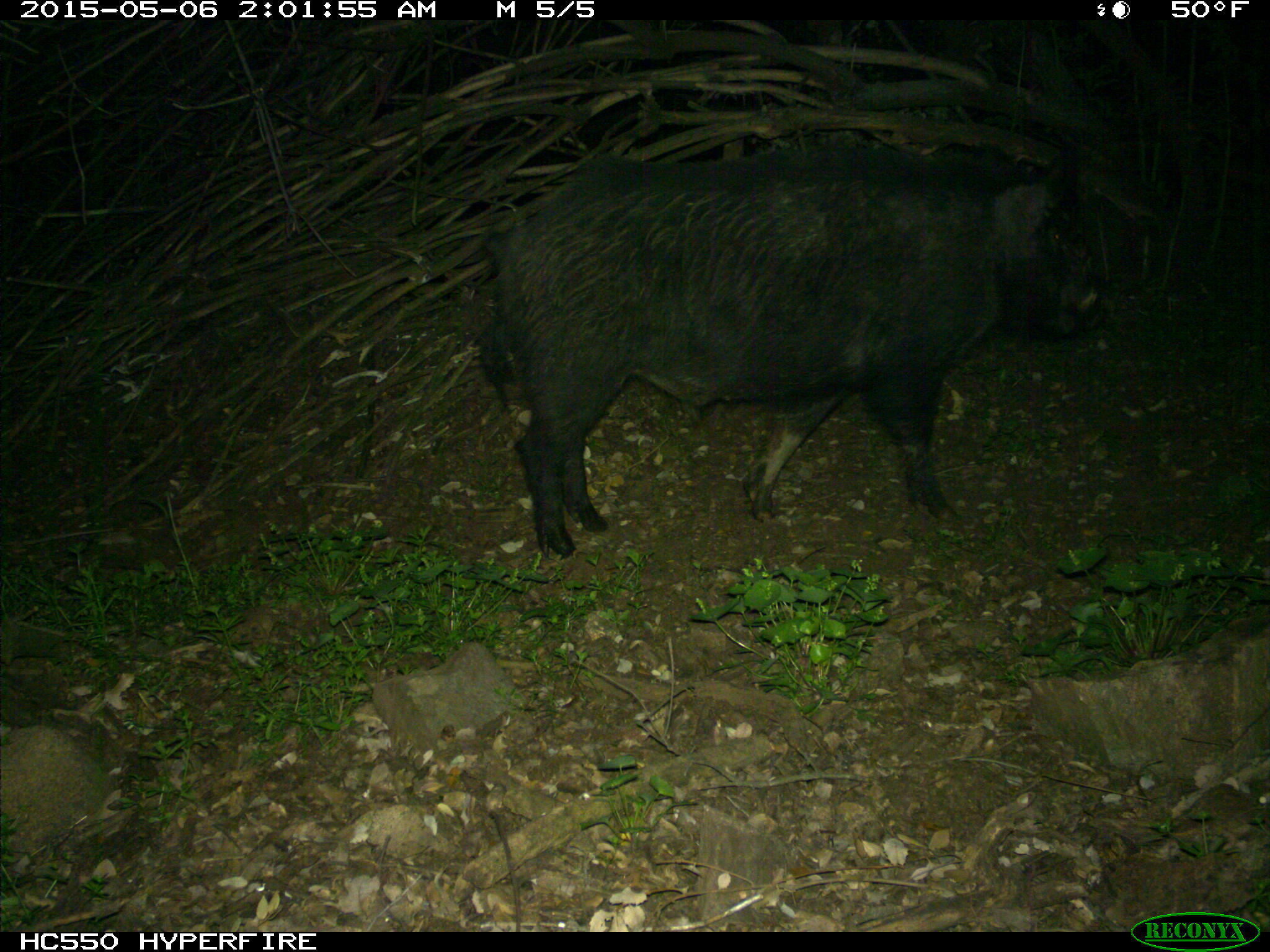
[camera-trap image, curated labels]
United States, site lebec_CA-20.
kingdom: Animalia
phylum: Chordata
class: Mammalia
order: Artiodactyla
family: Suidae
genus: Sus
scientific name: Sus scrofa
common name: wild boar